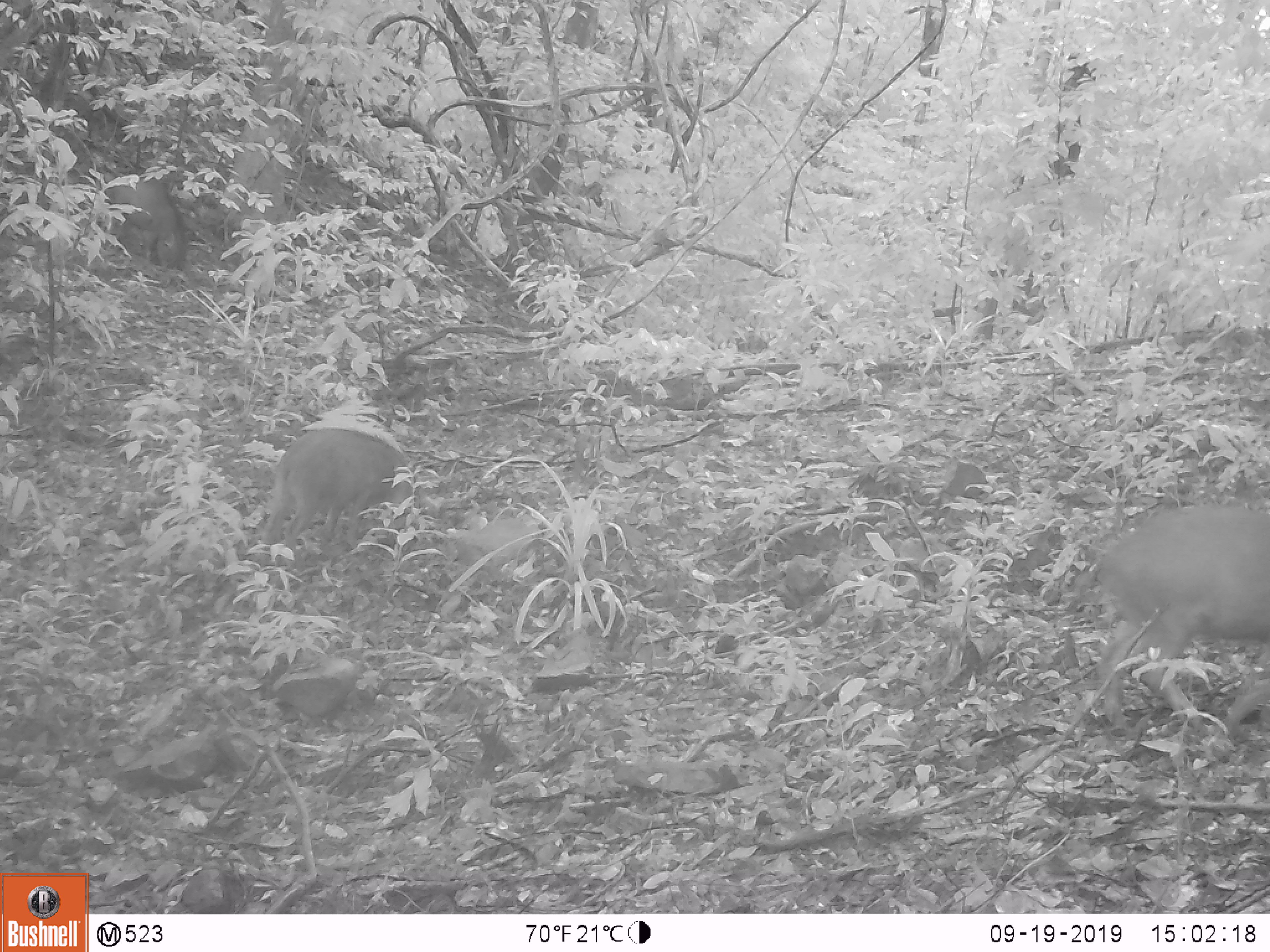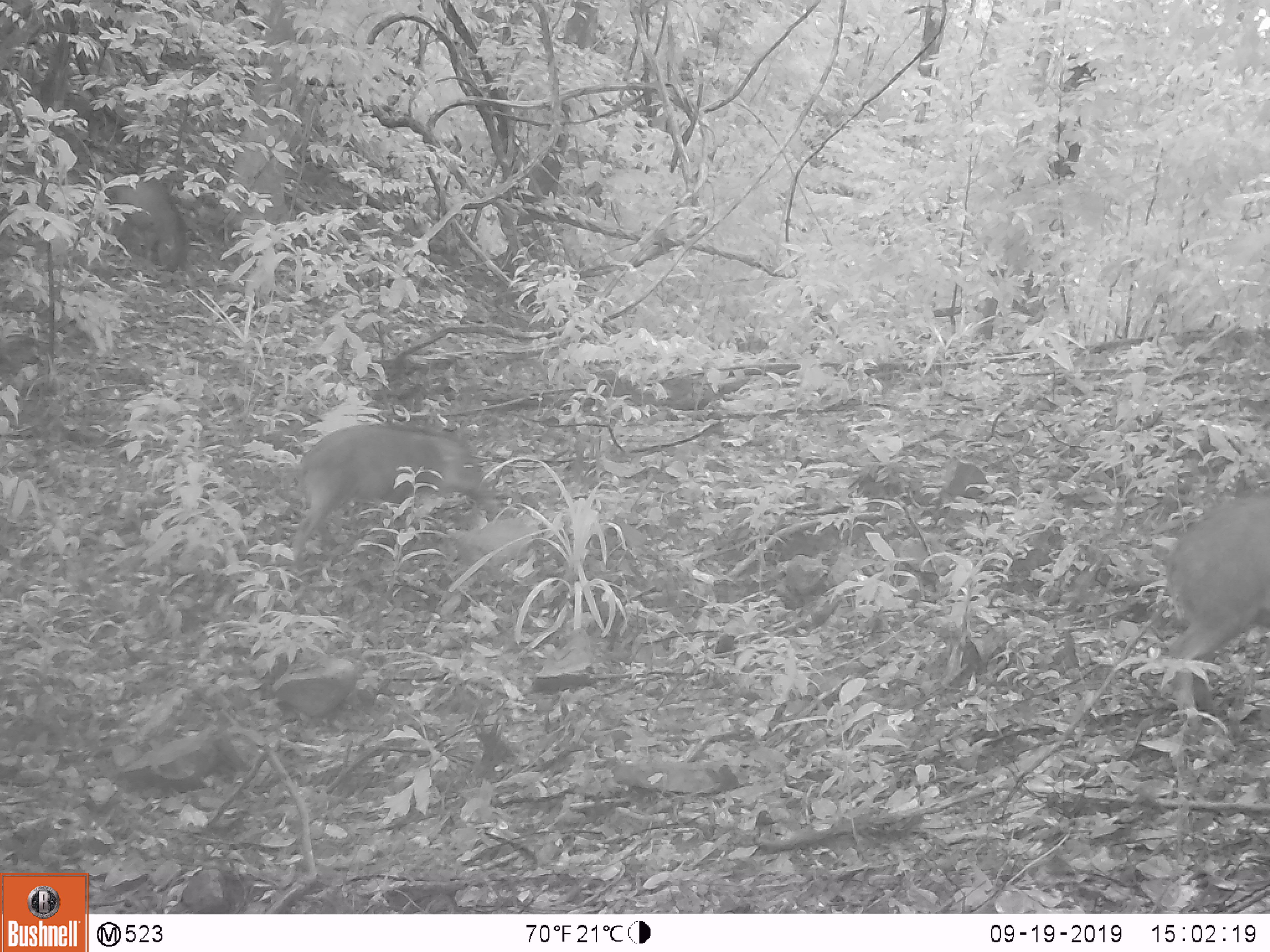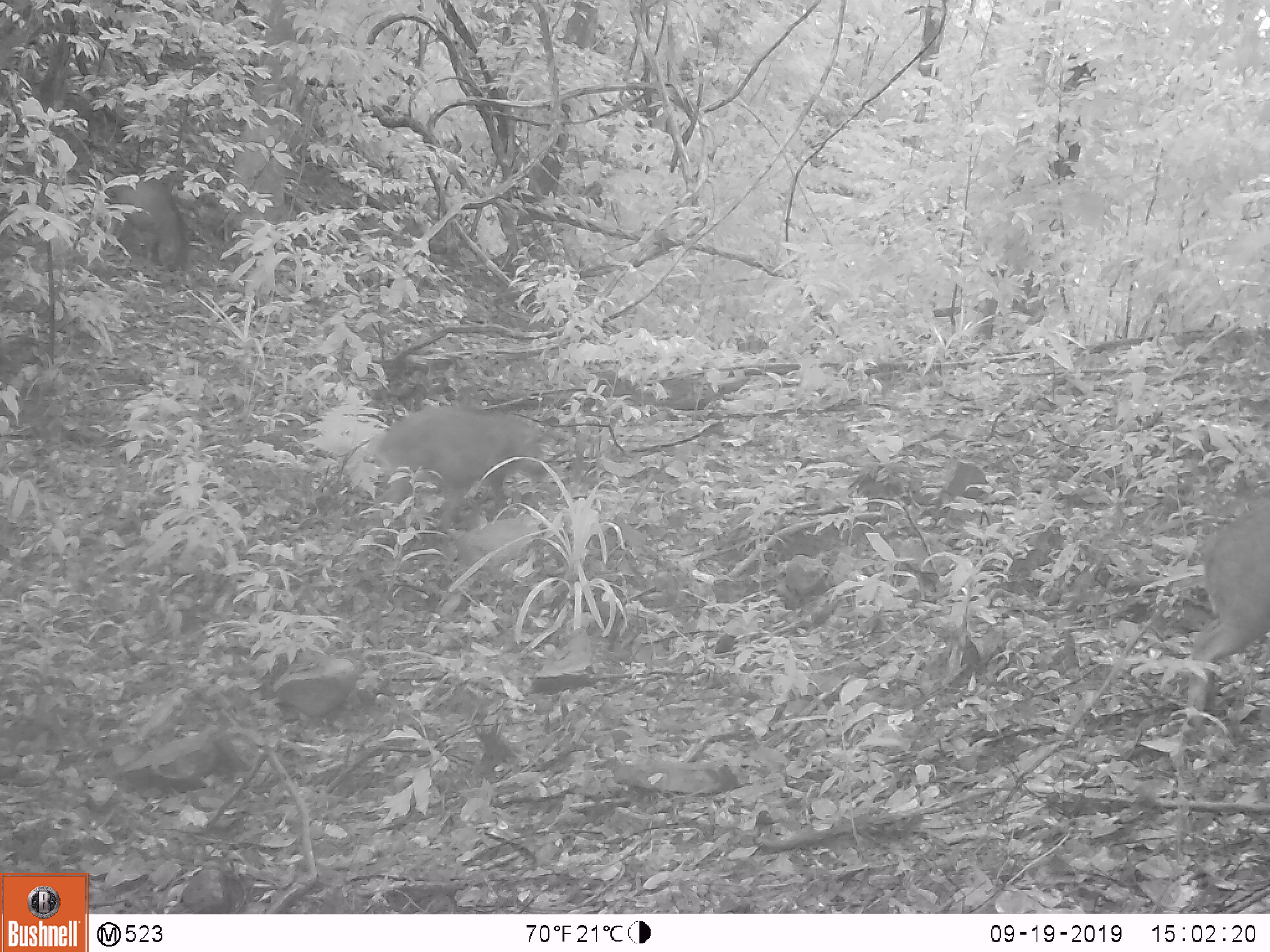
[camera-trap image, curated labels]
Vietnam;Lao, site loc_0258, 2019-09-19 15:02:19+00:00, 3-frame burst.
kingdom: Animalia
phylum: Chordata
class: Mammalia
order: Artiodactyla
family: Suidae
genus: Sus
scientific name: Sus scrofa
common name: eurasian wild pig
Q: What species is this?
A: Eurasian wild pig (Sus scrofa).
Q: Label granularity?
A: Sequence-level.